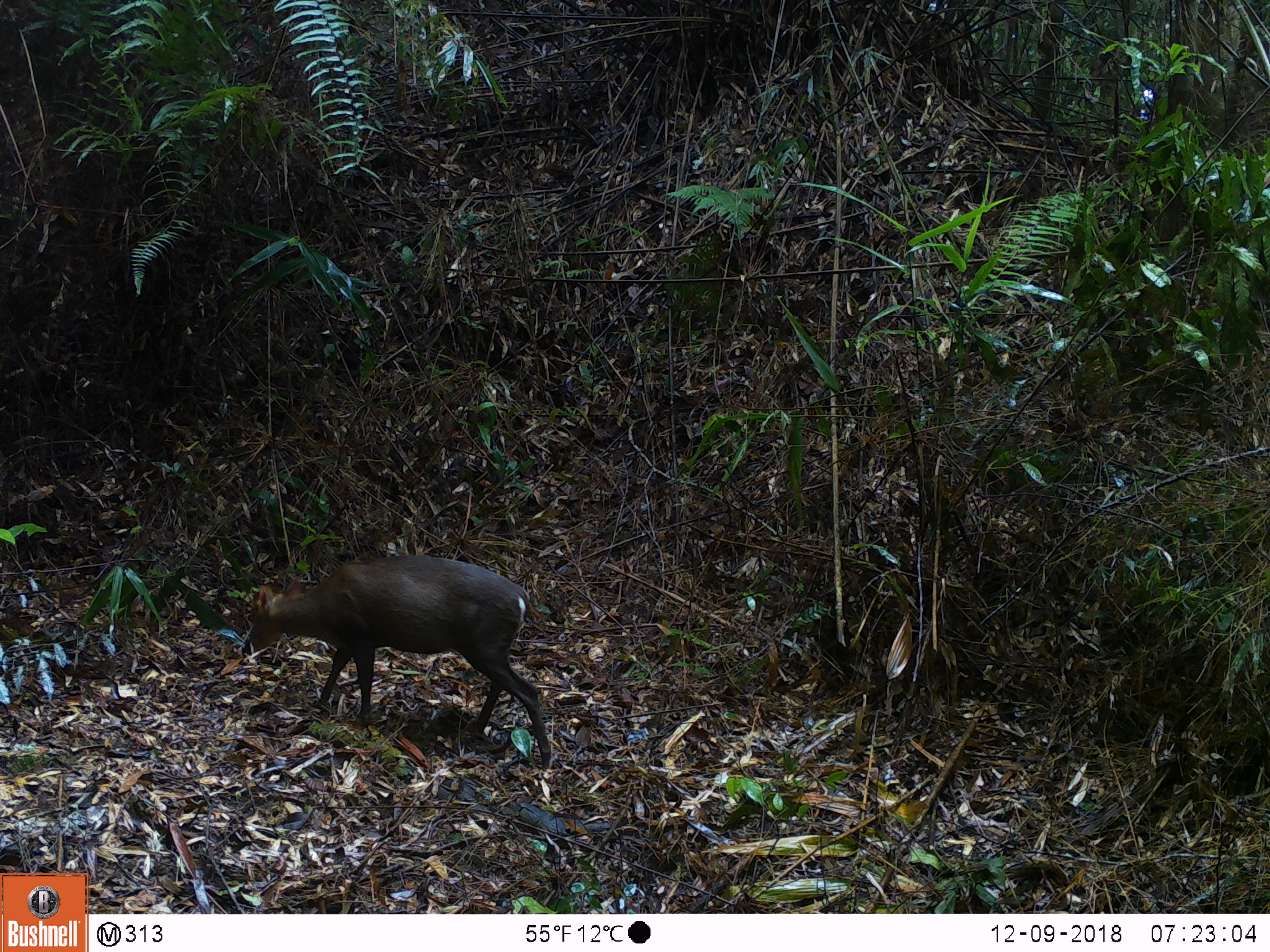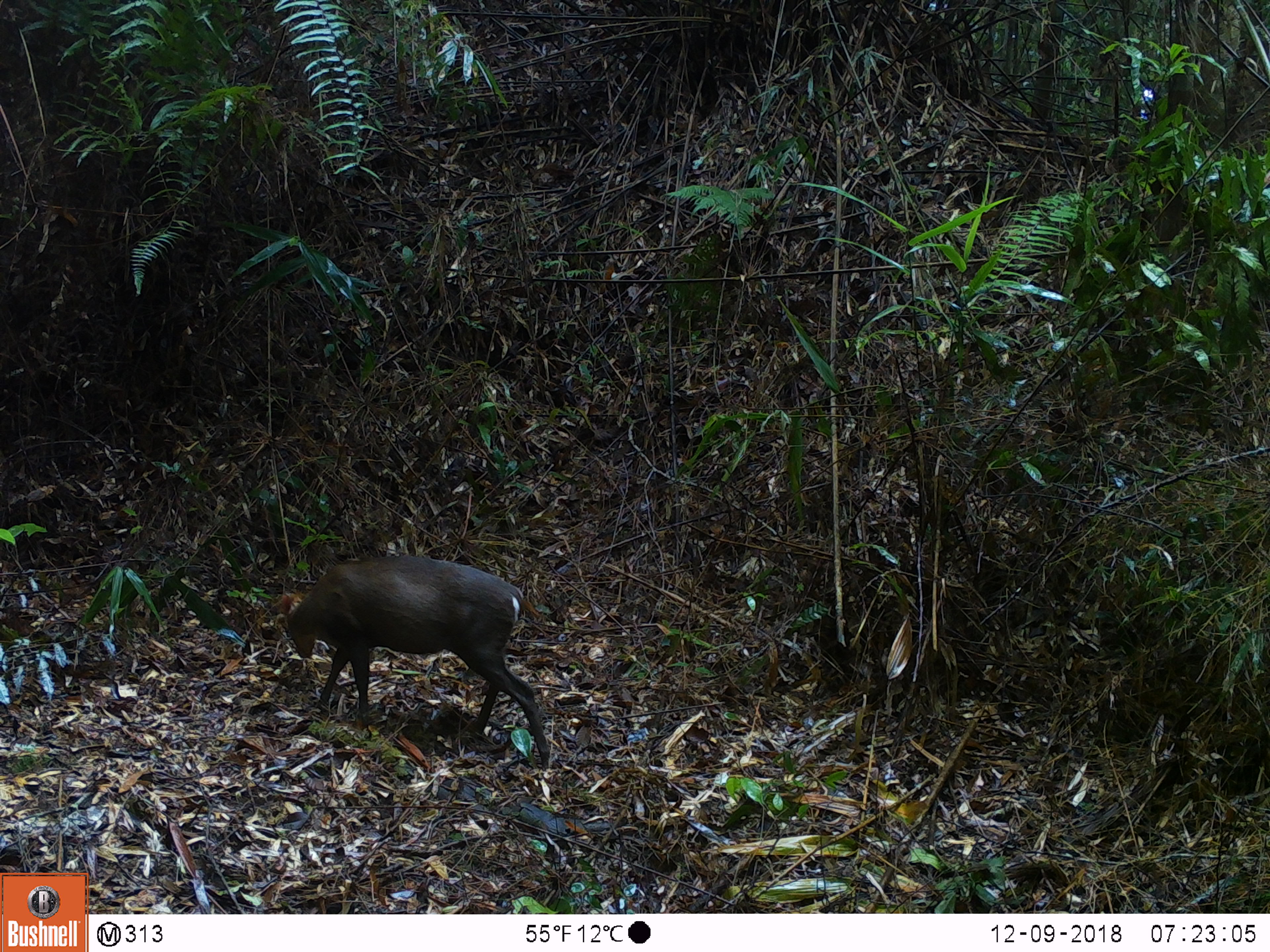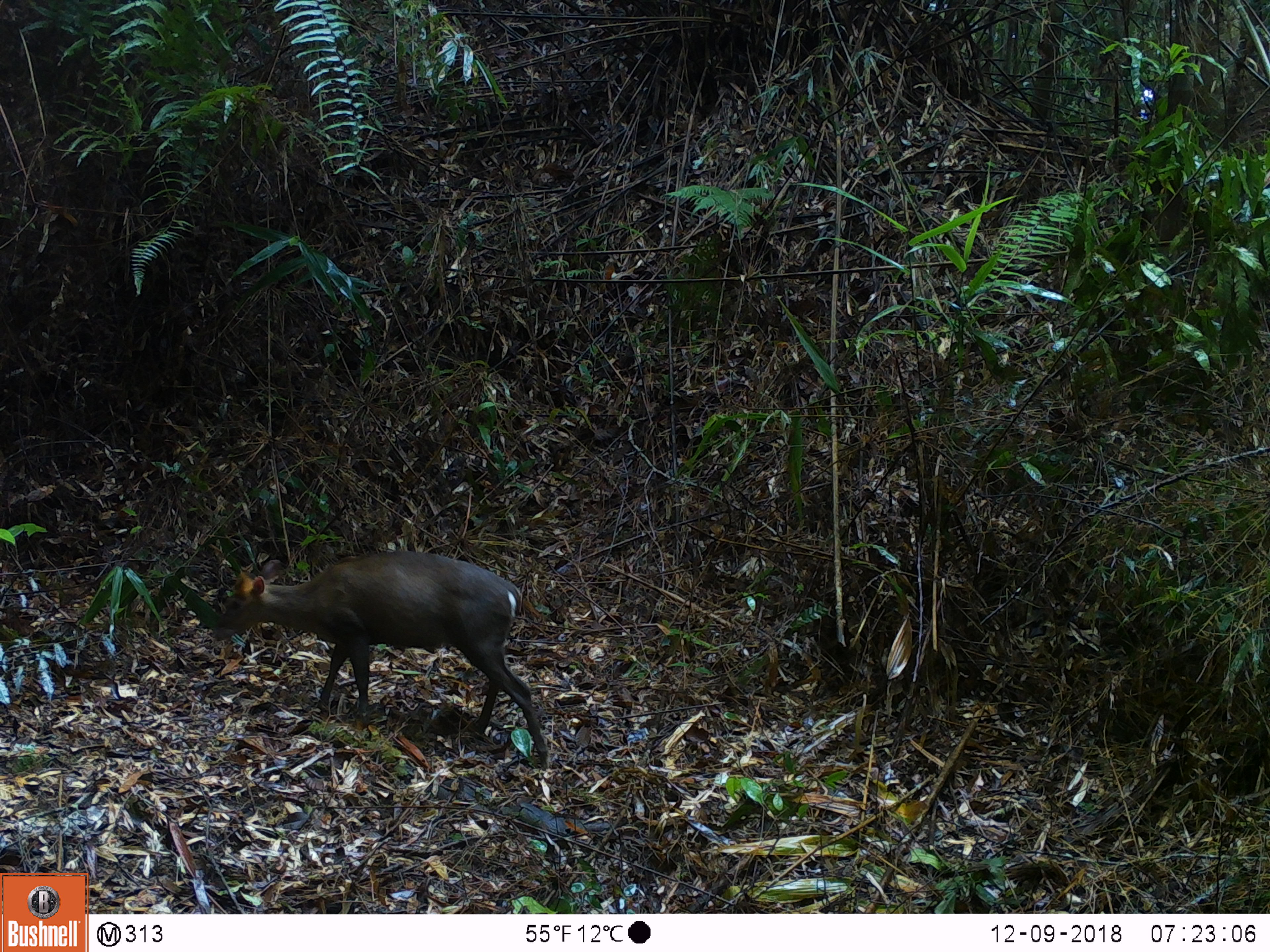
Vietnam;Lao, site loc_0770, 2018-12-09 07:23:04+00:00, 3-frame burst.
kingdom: Animalia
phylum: Chordata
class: Mammalia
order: Artiodactyla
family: Cervidae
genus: Muntiacus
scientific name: Muntiacus rooseveltorum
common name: roosevelt's muntjac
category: roosevelts muntjac group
Roosevelts muntjac group (roosevelt's muntjac) (Muntiacus rooseveltorum). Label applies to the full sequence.